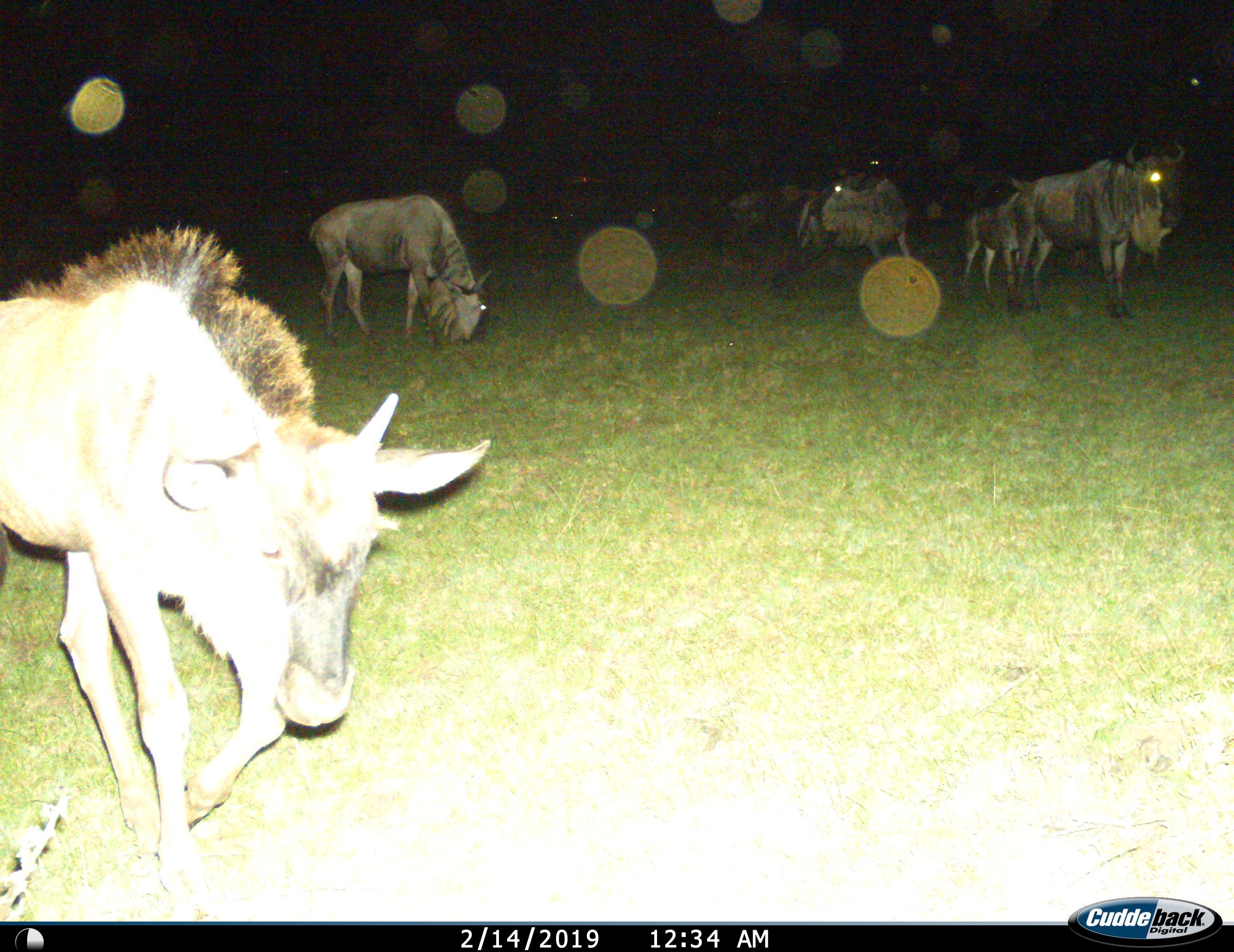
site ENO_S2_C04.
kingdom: Animalia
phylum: Chordata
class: Mammalia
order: Artiodactyla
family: Bovidae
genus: Connochaetes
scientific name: Connochaetes taurinus taurinus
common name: blue wildebeest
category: wildebeestblue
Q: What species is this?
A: Wildebeestblue (blue wildebeest) (Connochaetes taurinus taurinus).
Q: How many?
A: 6.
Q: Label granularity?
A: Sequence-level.